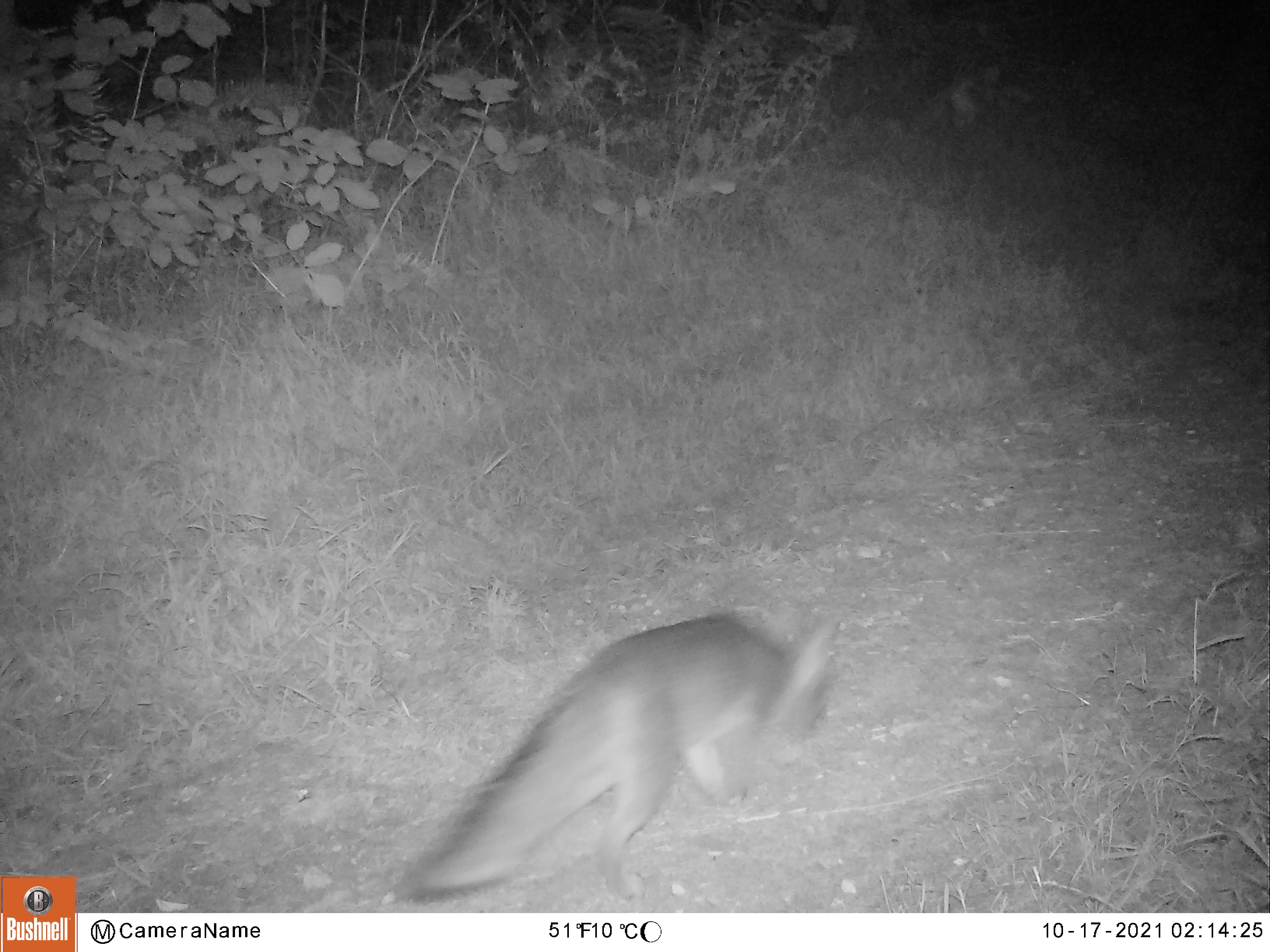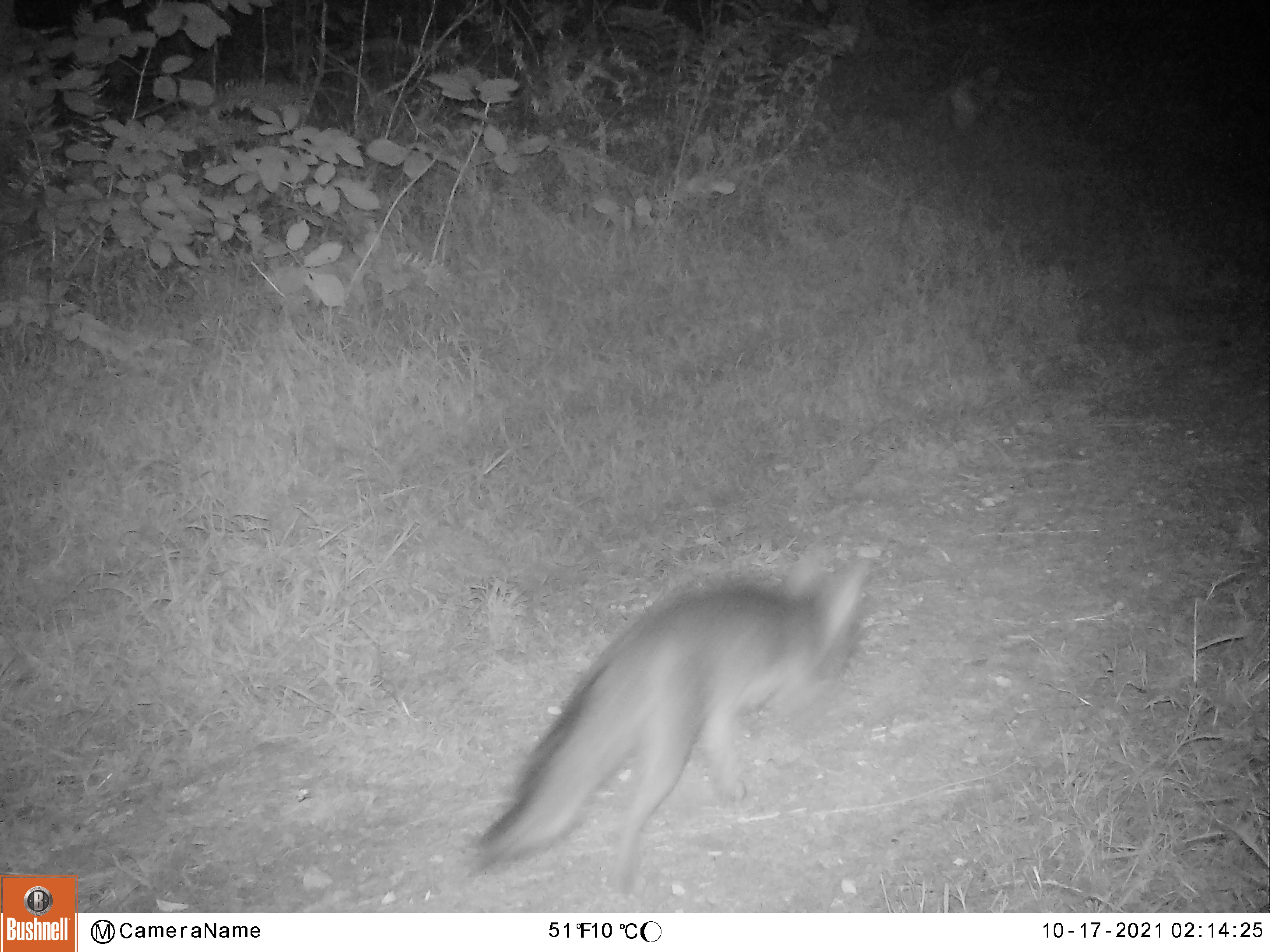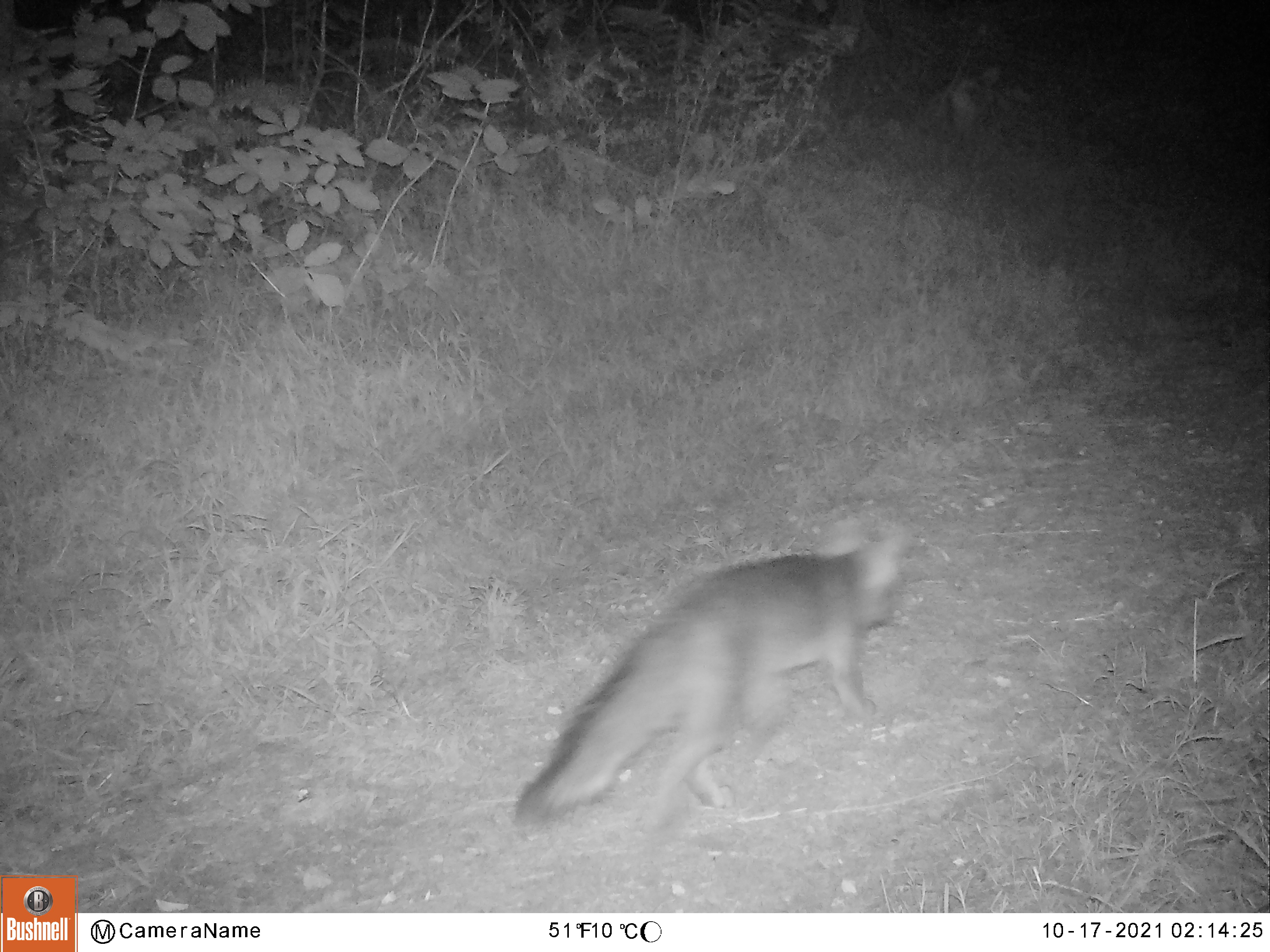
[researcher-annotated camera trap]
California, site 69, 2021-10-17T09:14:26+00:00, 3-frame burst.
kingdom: Animalia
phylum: Chordata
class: Mammalia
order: Carnivora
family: Canidae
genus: Urocyon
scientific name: Urocyon cinereoargenteus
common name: gray fox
Gray fox (Urocyon cinereoargenteus).